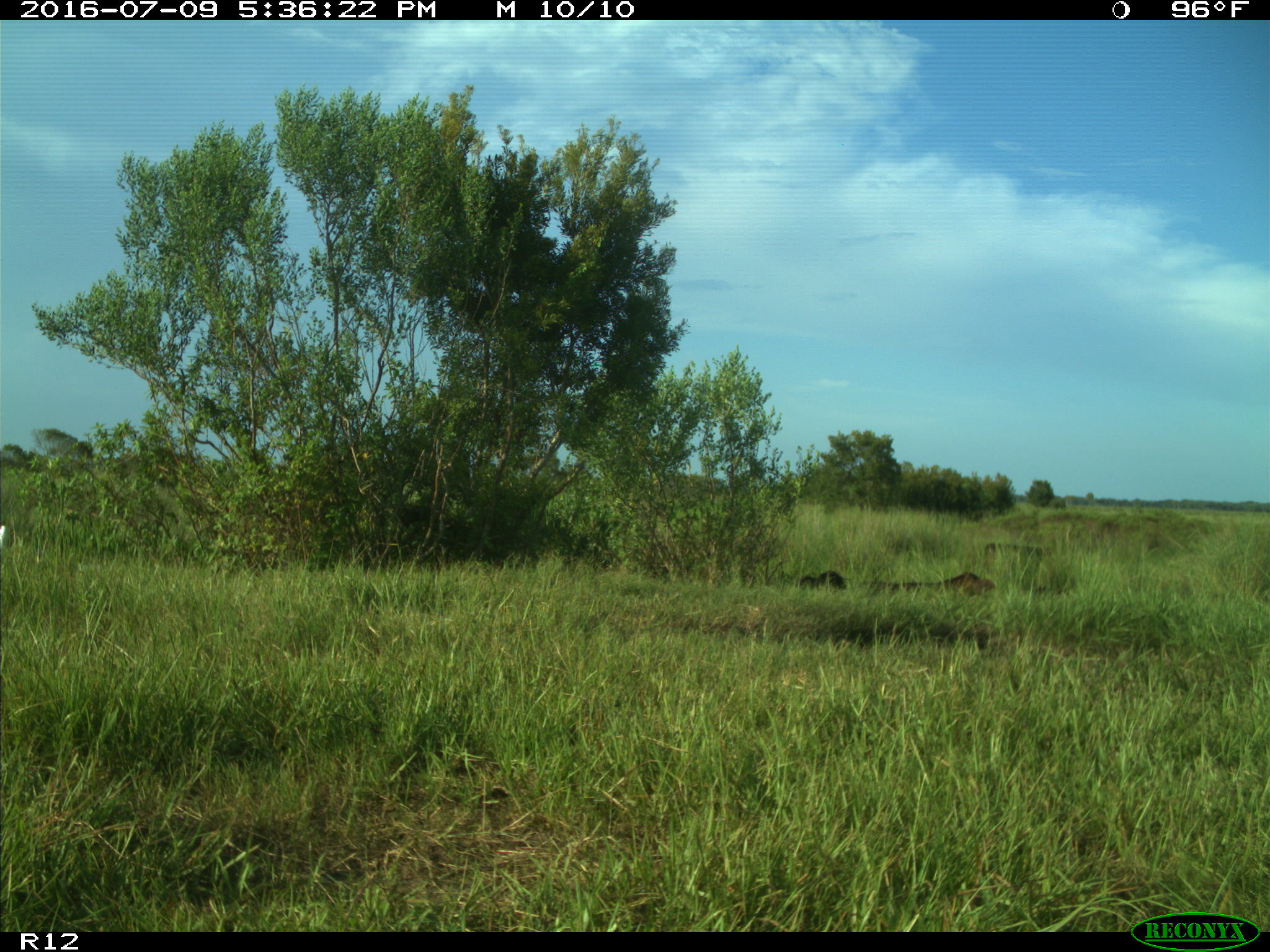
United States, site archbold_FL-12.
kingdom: Animalia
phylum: Chordata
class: Mammalia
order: Artiodactyla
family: Bovidae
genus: Bos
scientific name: Bos taurus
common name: domestic cow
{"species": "Bos taurus (domestic cow)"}